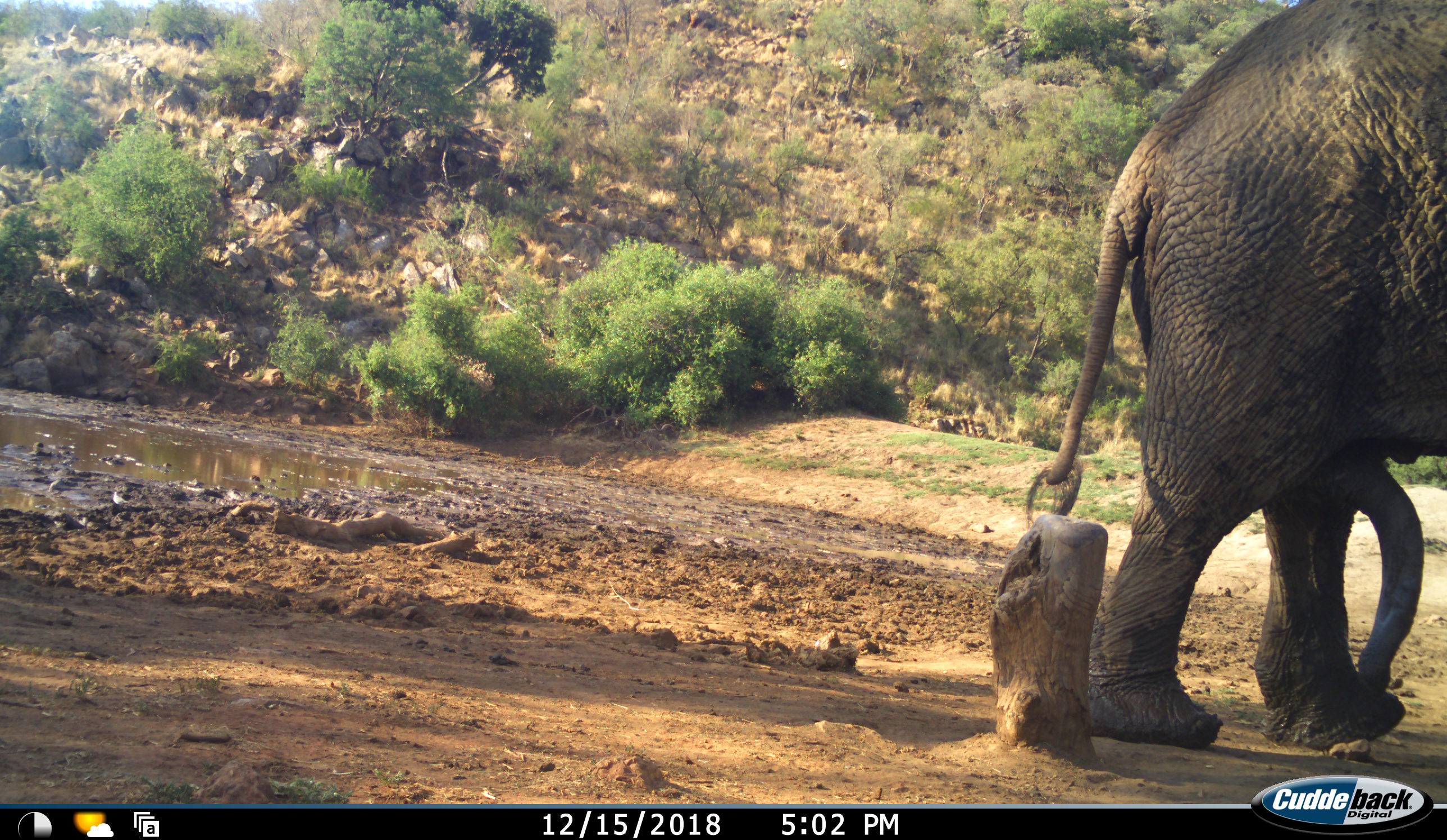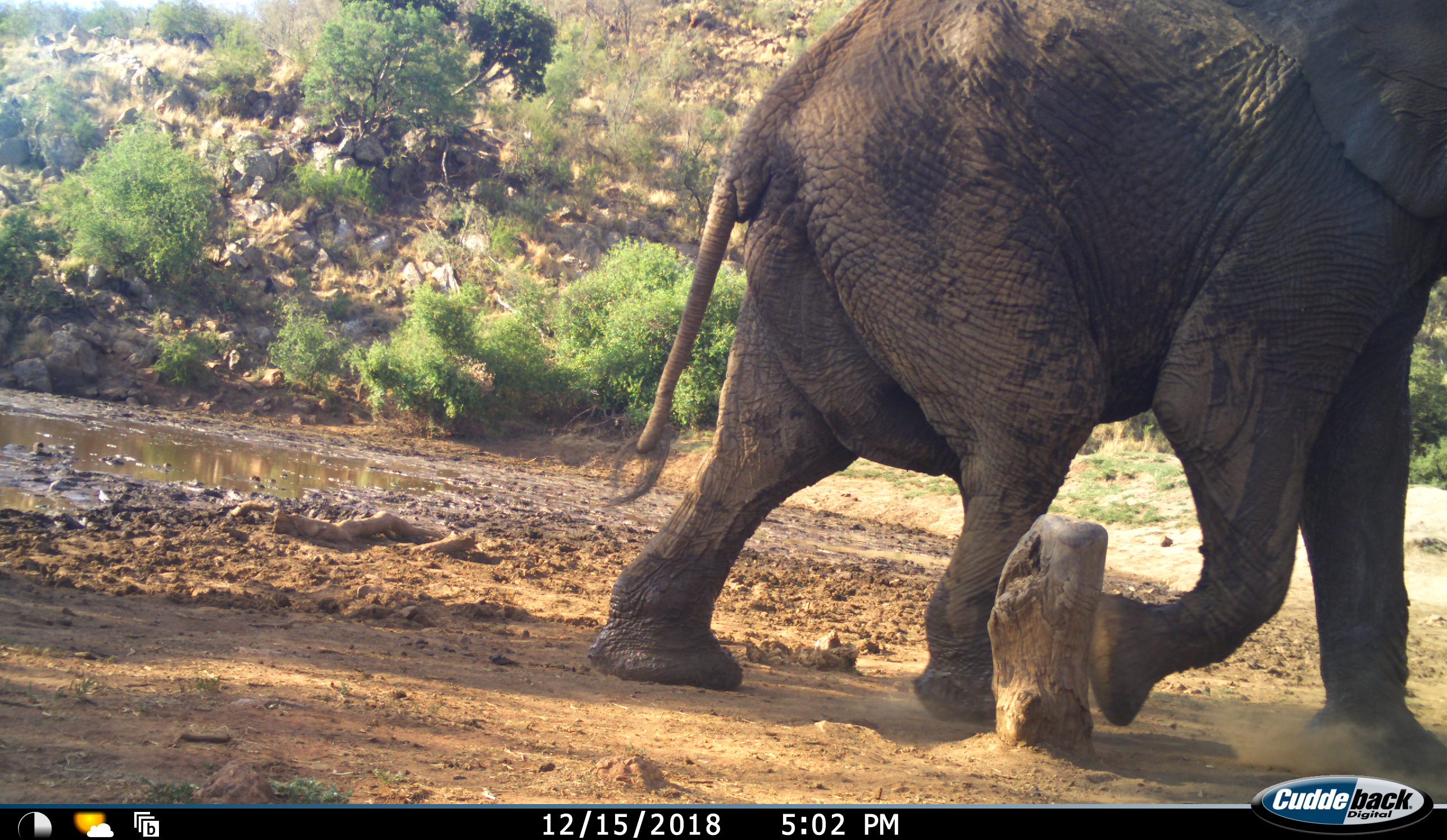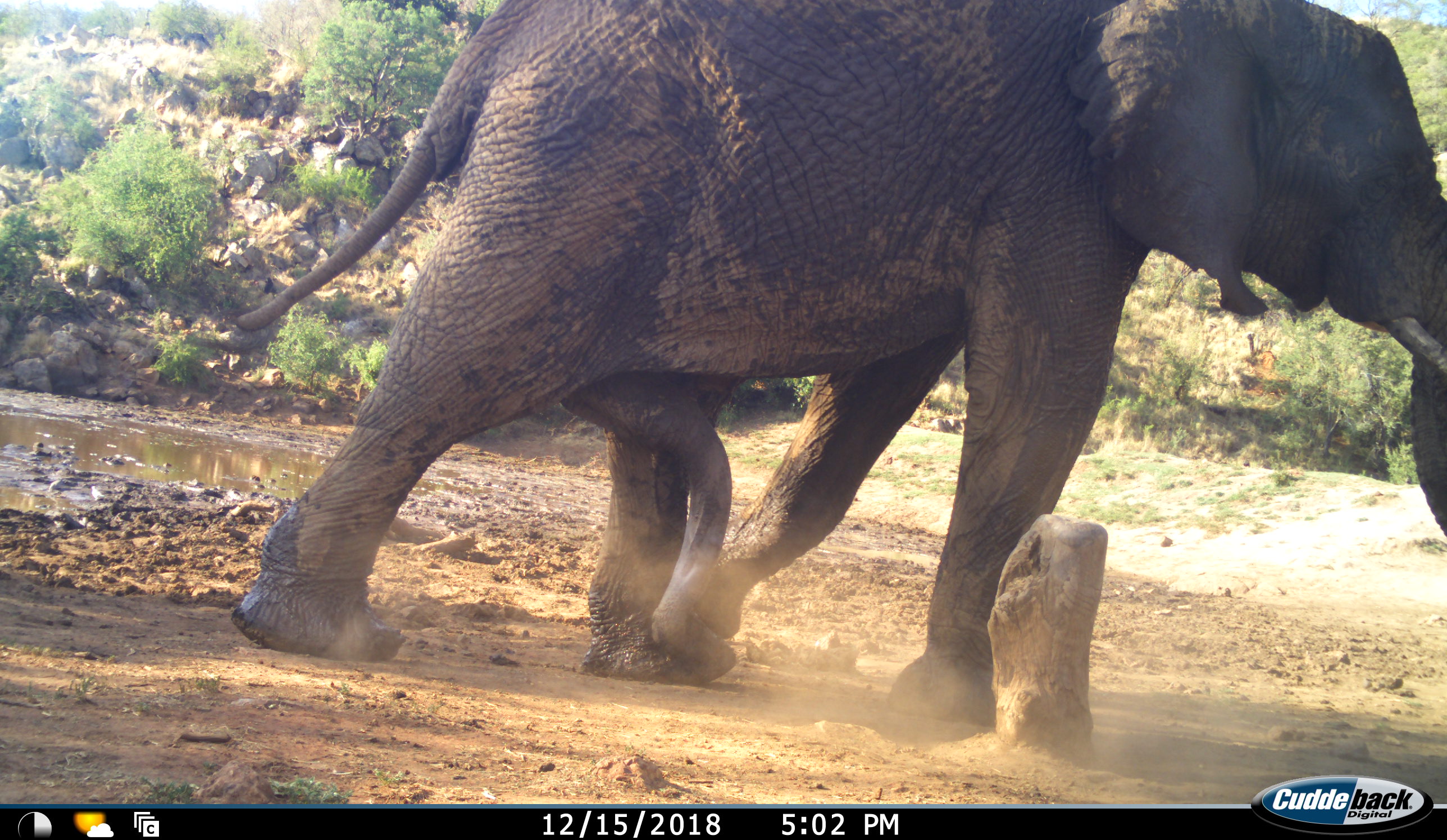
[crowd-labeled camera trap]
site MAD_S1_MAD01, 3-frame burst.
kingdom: Animalia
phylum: Chordata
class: Mammalia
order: Proboscidea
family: Elephantidae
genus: Loxodonta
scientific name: Loxodonta africana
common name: african bush elephant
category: elephant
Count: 1.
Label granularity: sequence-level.